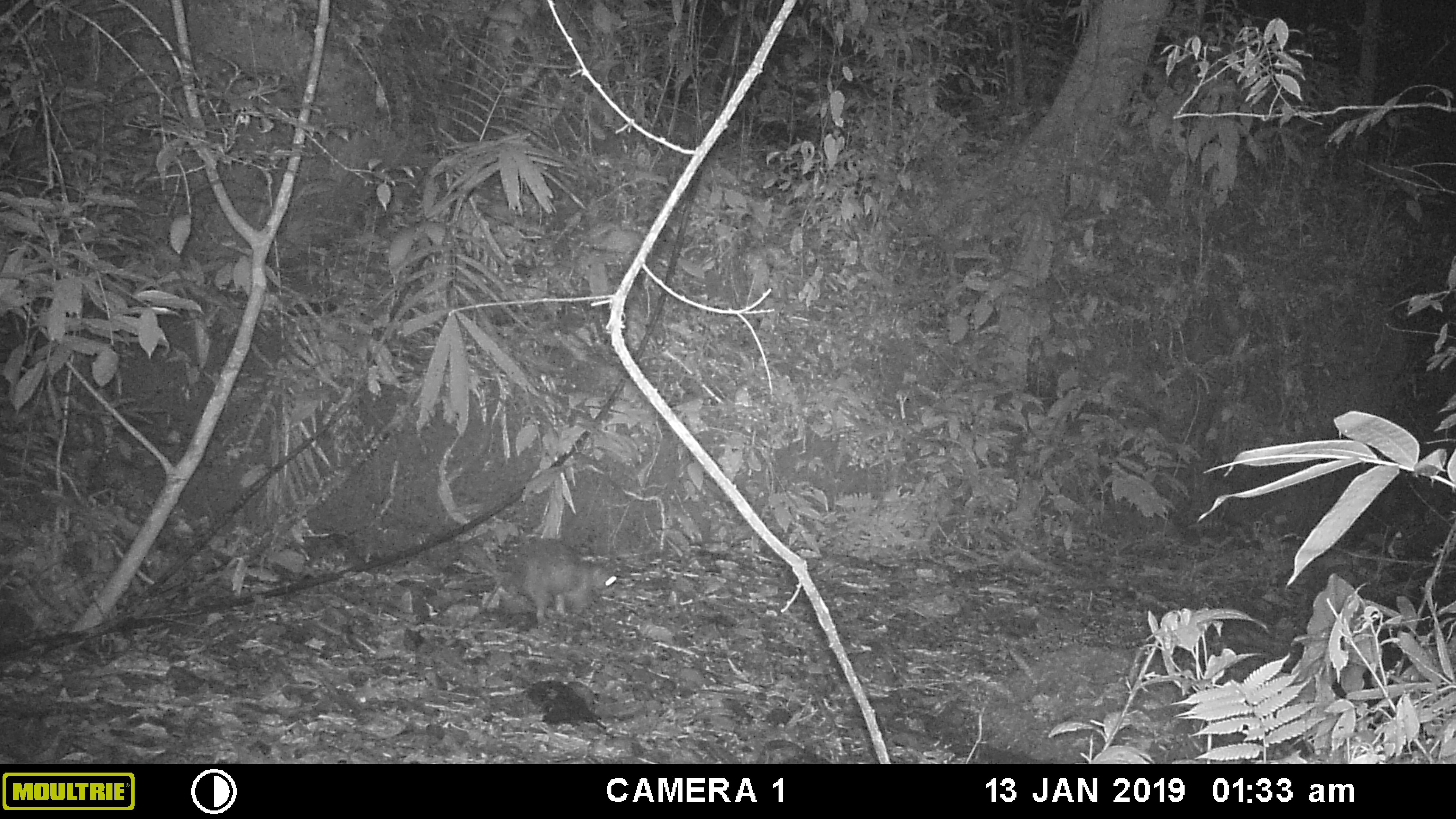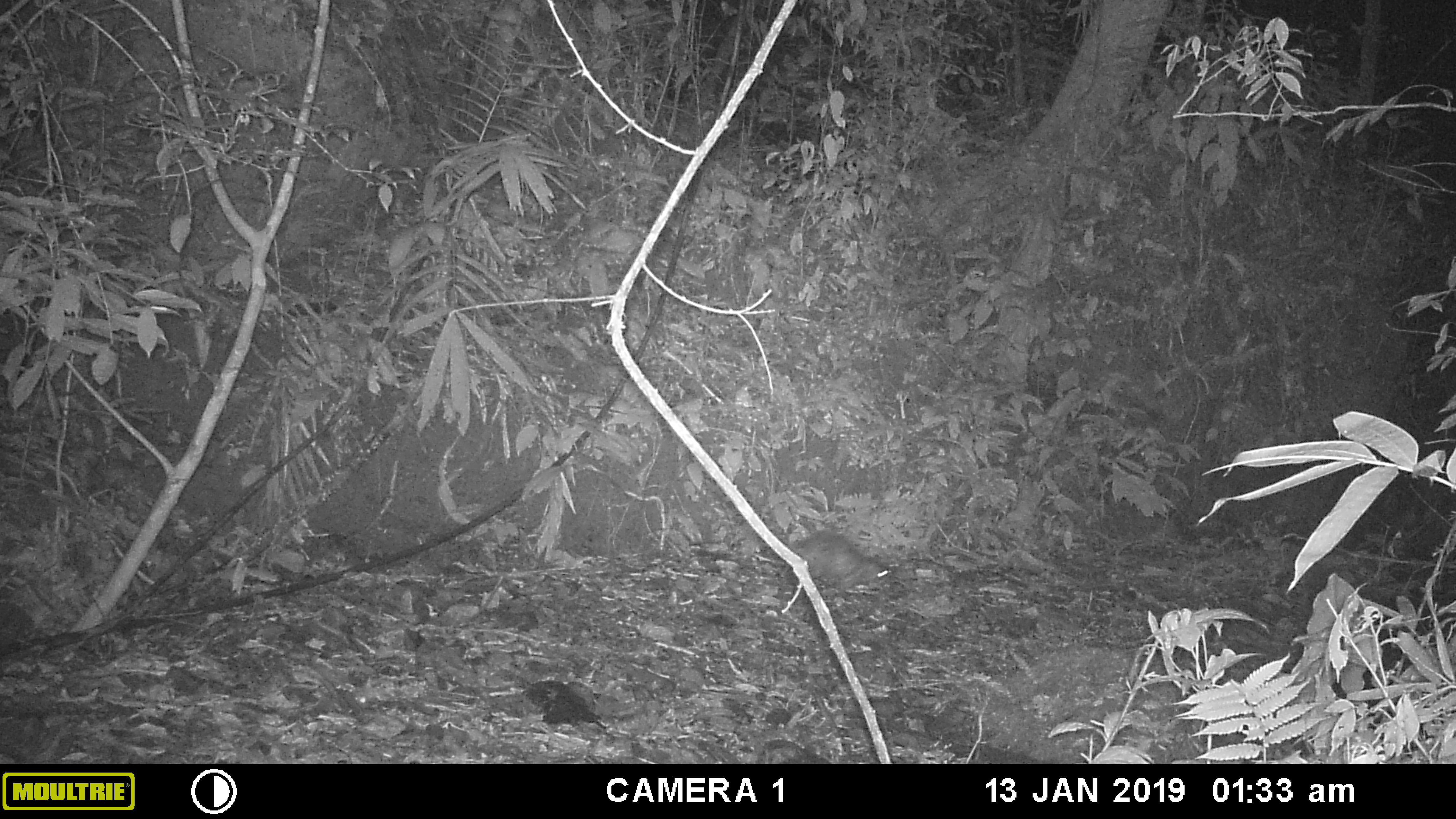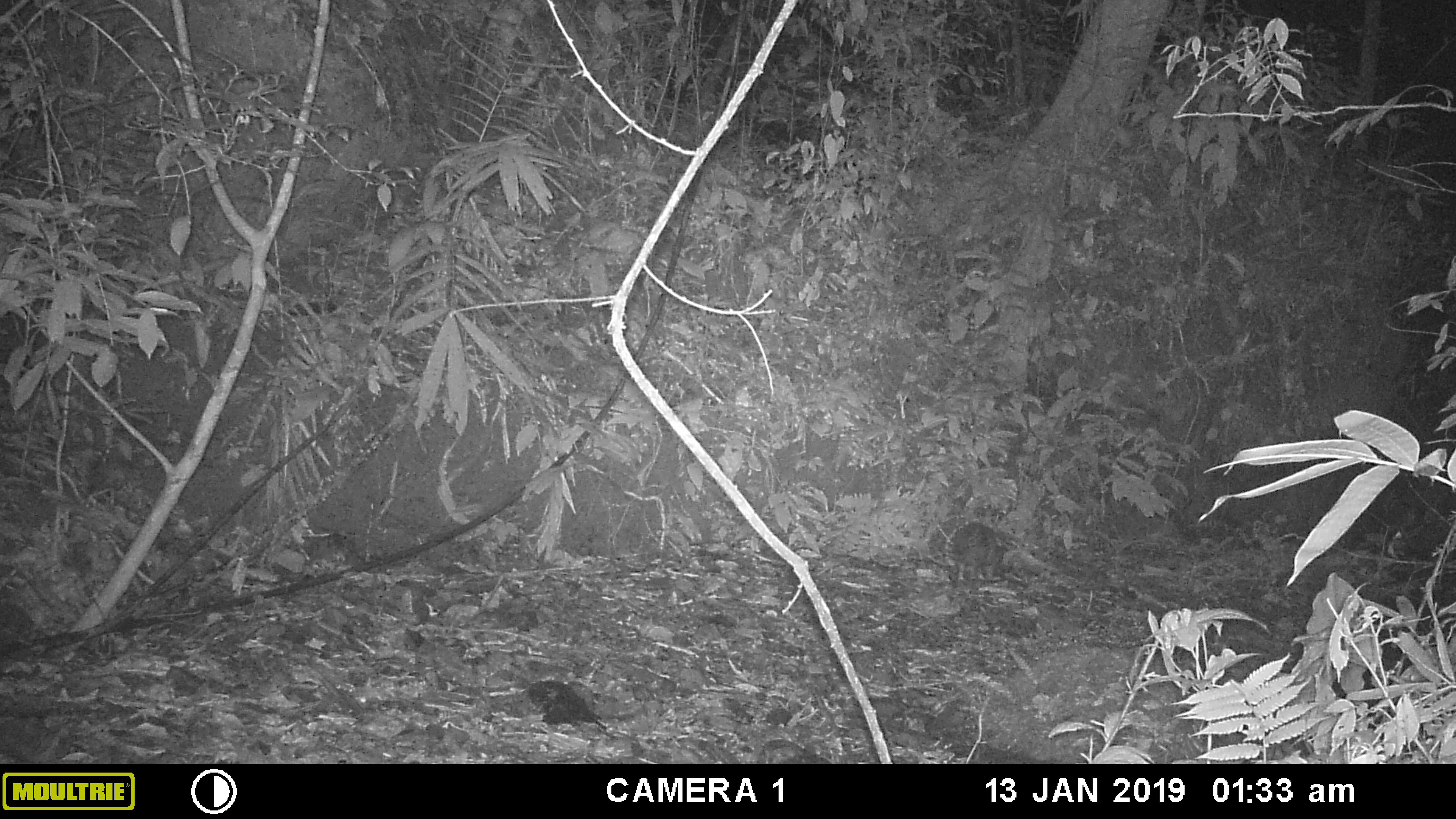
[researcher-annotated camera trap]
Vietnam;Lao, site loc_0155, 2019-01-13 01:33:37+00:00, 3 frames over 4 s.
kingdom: Animalia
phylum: Chordata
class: Mammalia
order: Rodentia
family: Hystricidae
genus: Atherurus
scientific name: Atherurus macrourus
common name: asiatic brush-tailed porcupine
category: asiatic brush tailed porcupine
Asiatic brush tailed porcupine (asiatic brush-tailed porcupine) (Atherurus macrourus). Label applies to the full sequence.